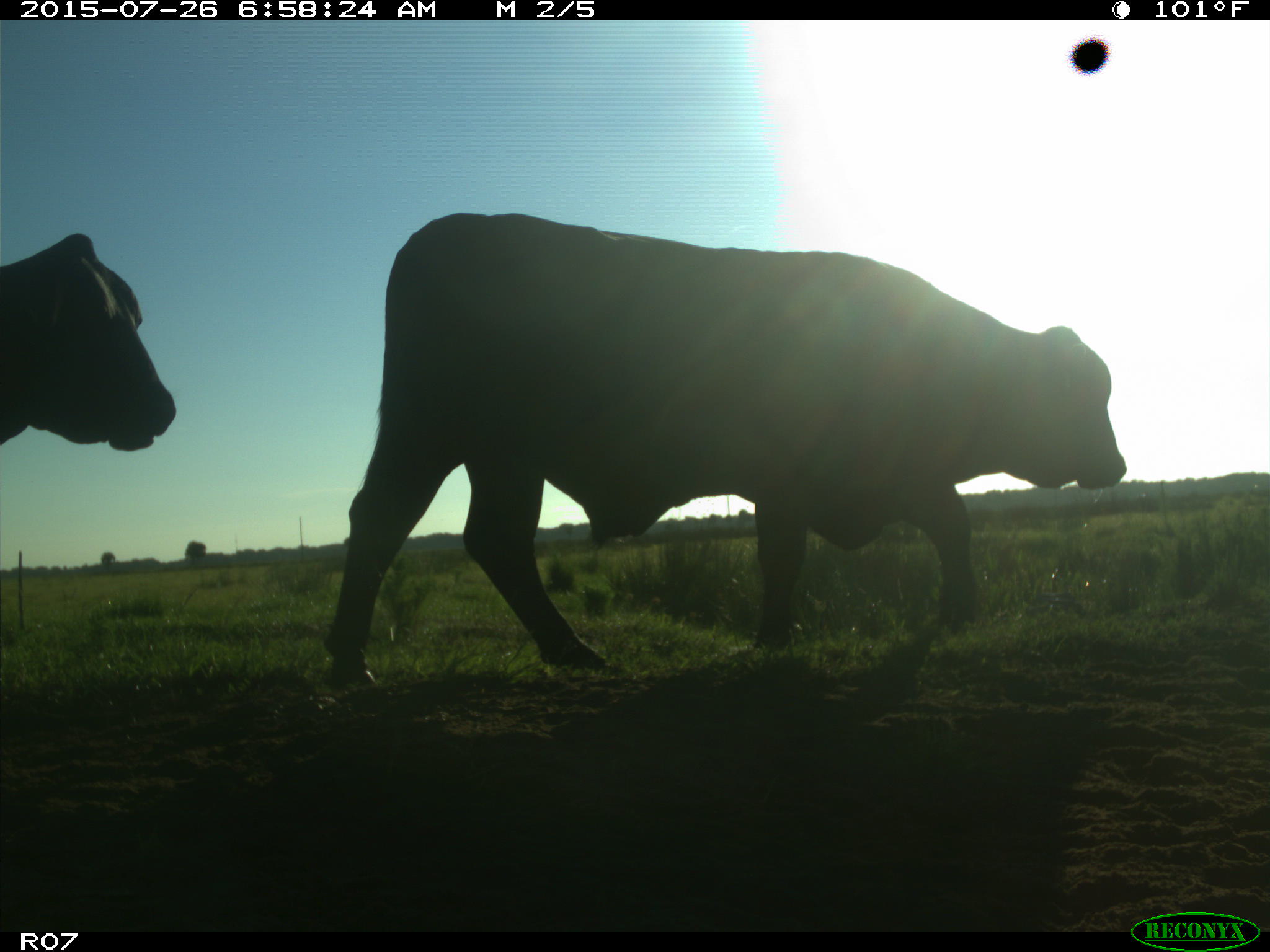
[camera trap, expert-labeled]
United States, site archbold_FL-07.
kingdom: Animalia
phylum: Chordata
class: Mammalia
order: Artiodactyla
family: Bovidae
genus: Bos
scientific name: Bos taurus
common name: domestic cow